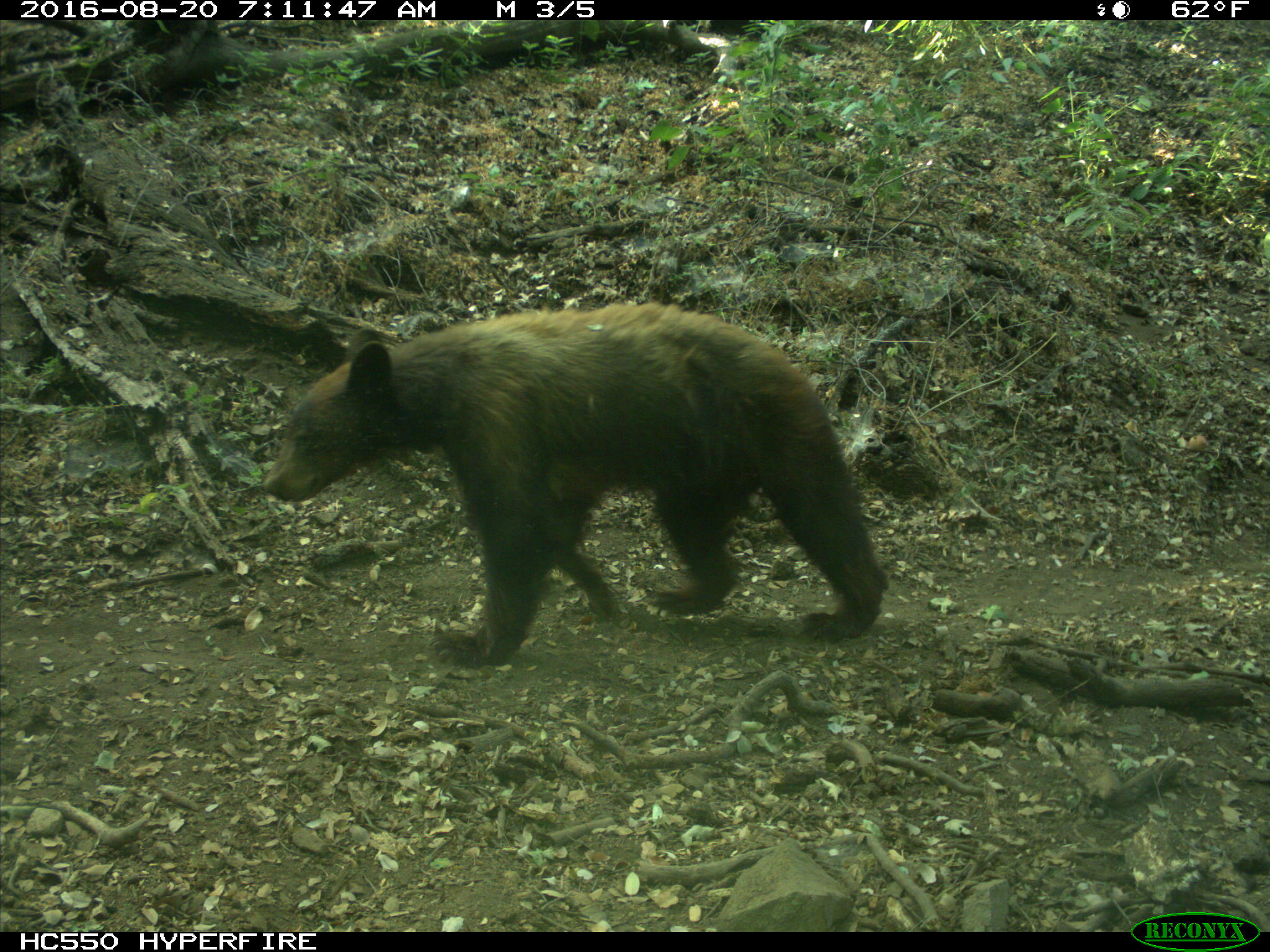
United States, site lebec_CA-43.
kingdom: Animalia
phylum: Chordata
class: Mammalia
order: Carnivora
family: Ursidae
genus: Ursus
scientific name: Ursus americanus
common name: american black bear